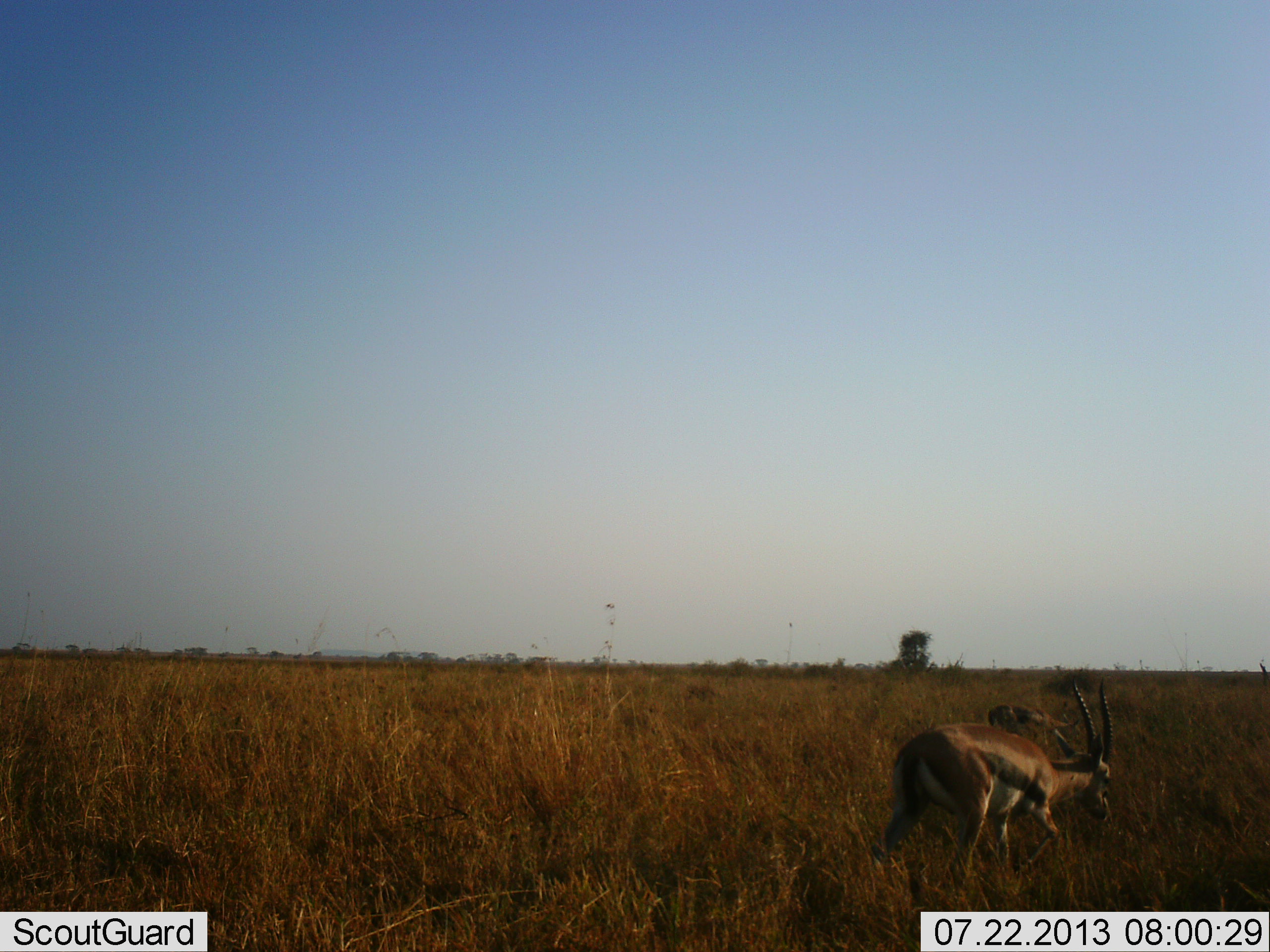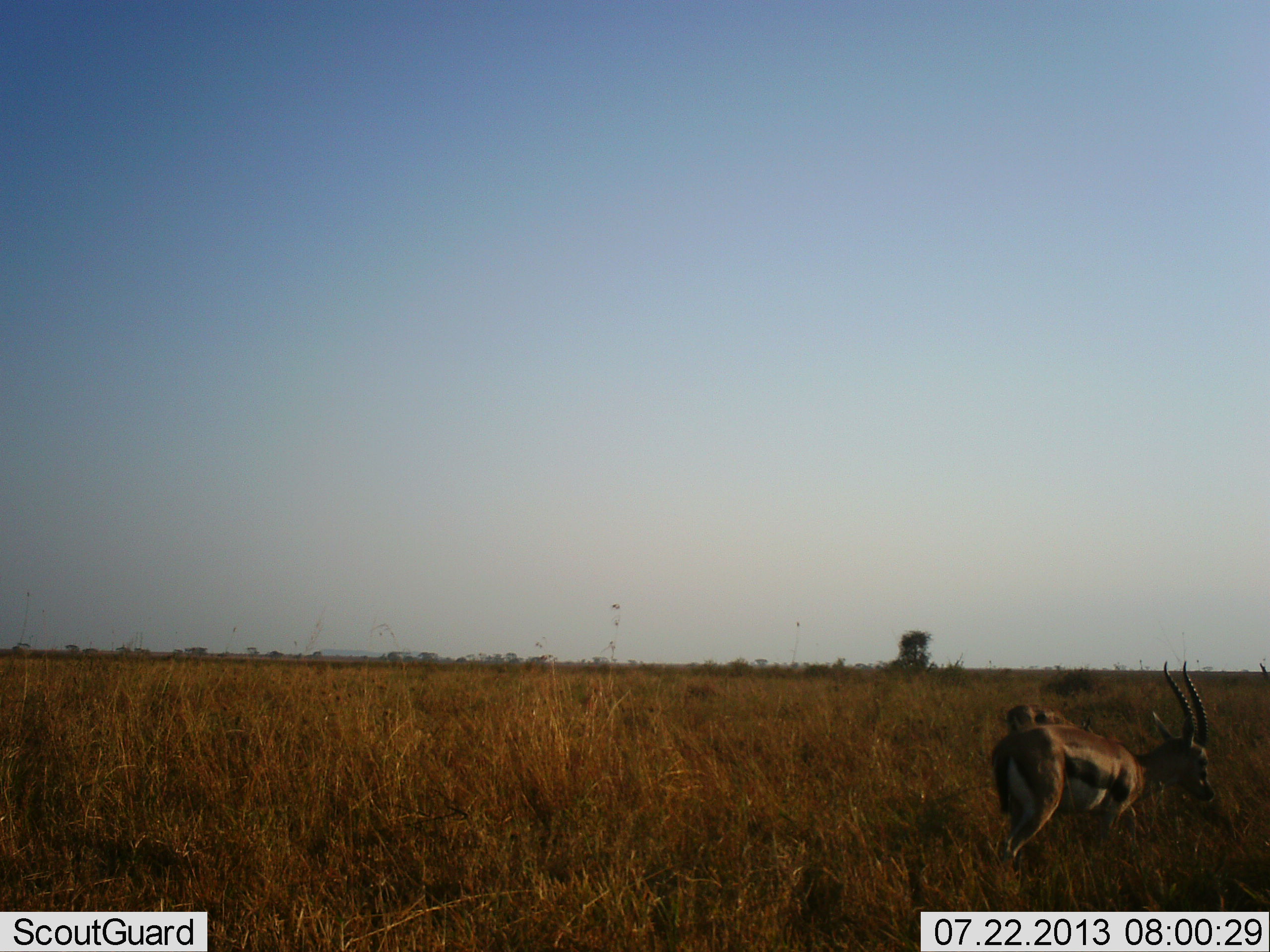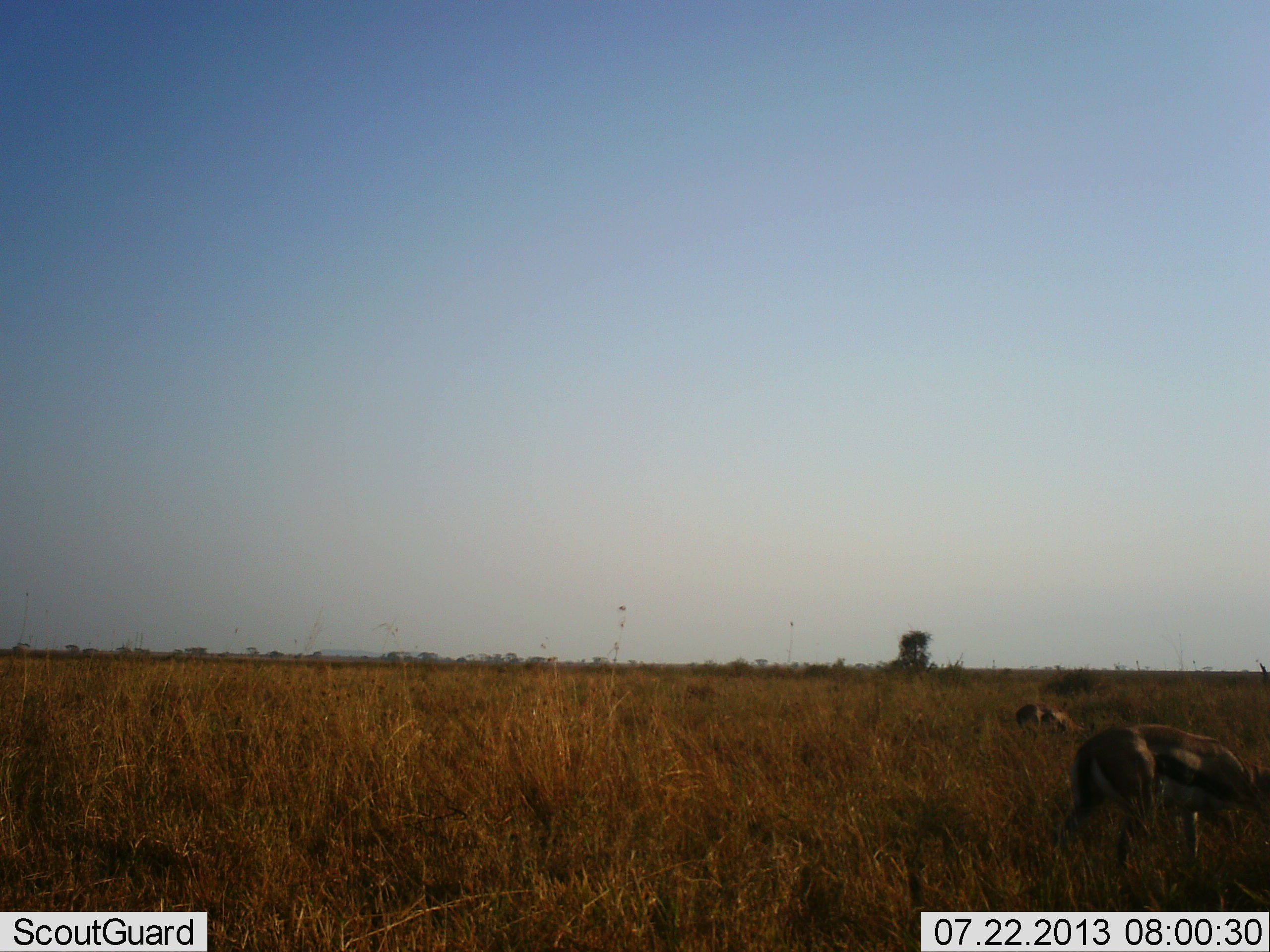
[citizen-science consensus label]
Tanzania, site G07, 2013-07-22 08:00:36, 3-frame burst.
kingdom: Animalia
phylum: Chordata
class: Mammalia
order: Artiodactyla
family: Bovidae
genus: Eudorcas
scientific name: Eudorcas thomsonii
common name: thomson's gazelle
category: gazellethomsons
Gazellethomsons (thomson's gazelle) (Eudorcas thomsonii), count 2. Behavior (volunteer vote fractions): standing 12%, resting 0%, moving 72%, interacting 0%. Young present (vote fraction): 0%. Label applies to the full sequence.